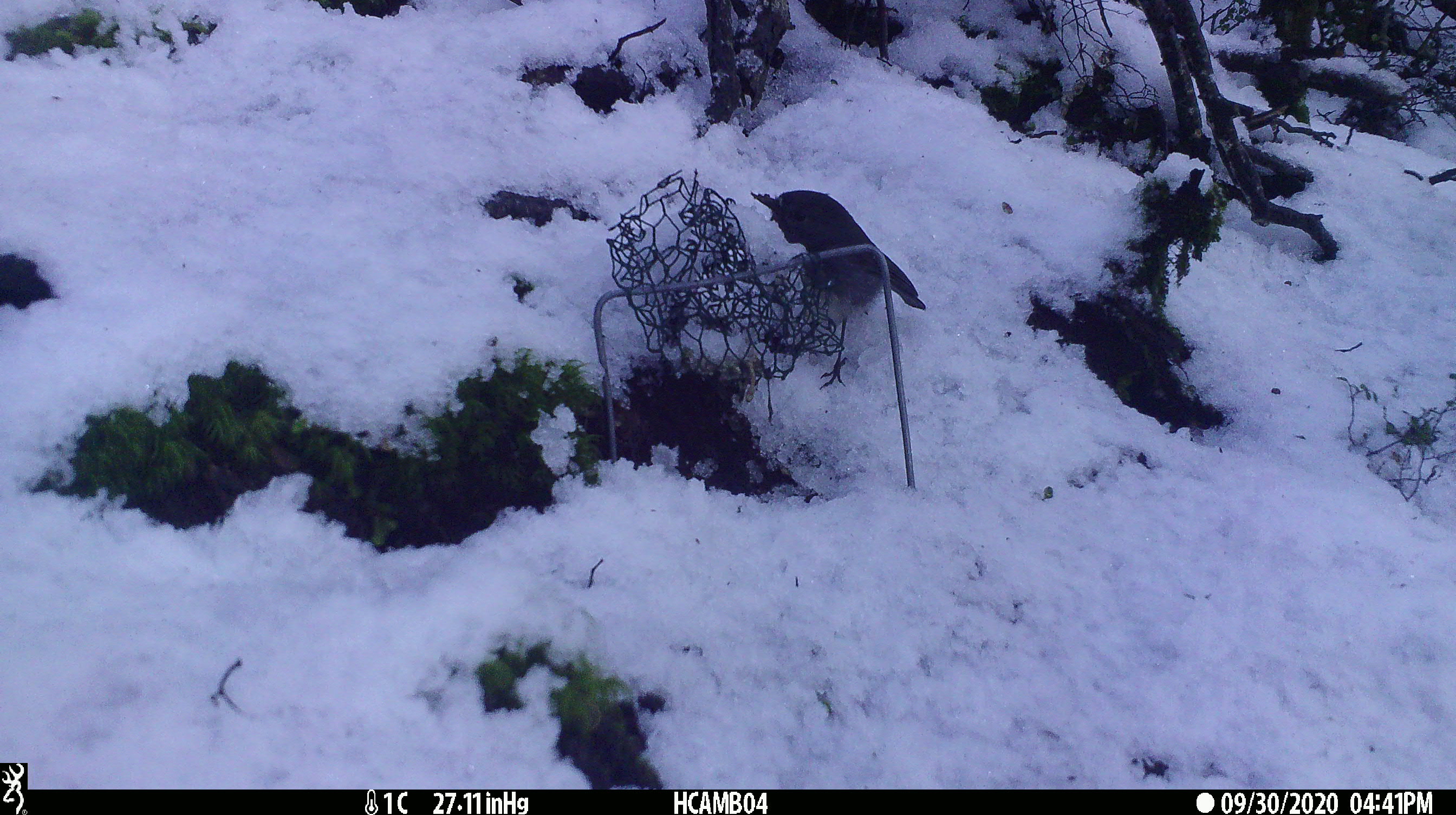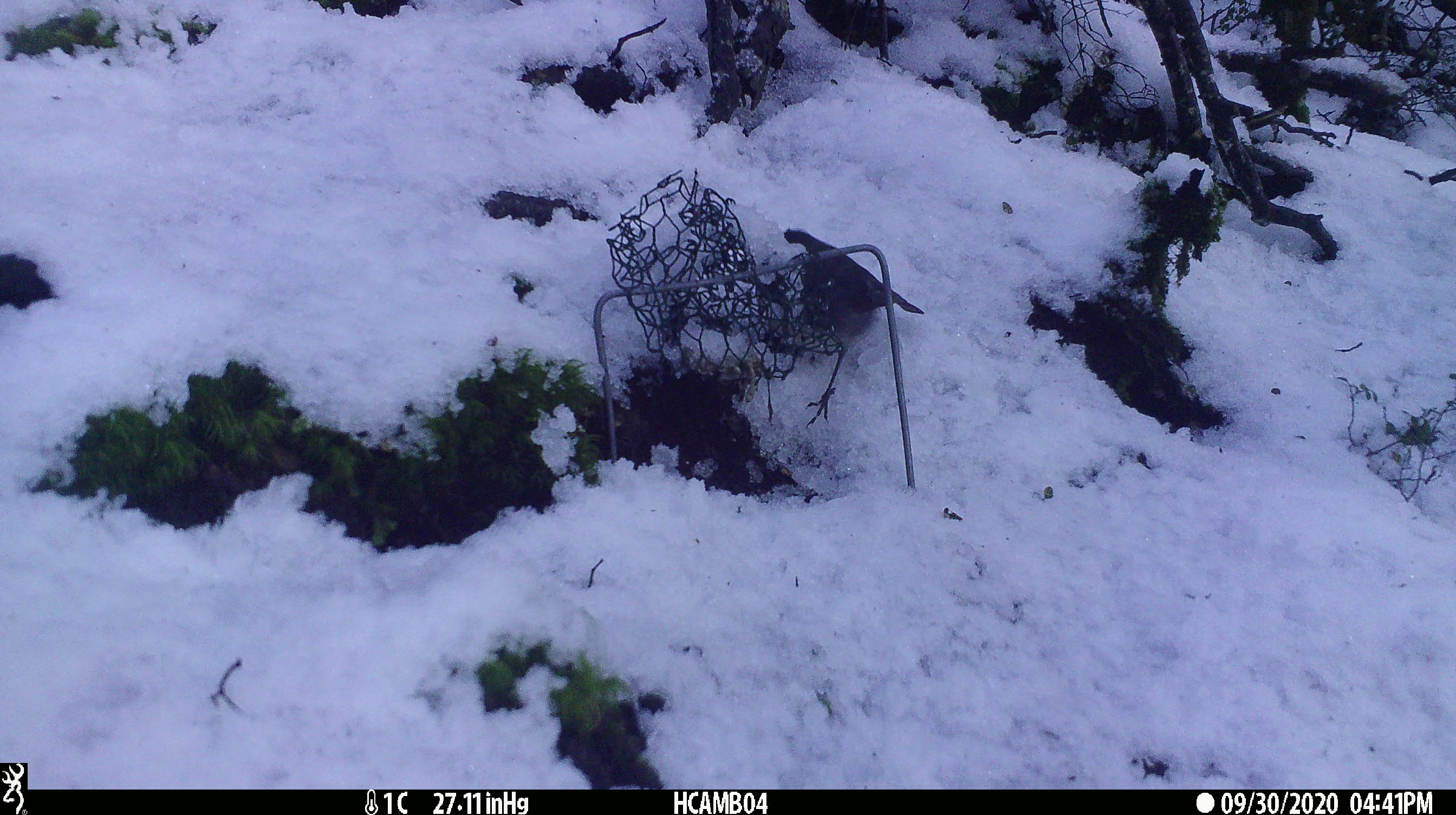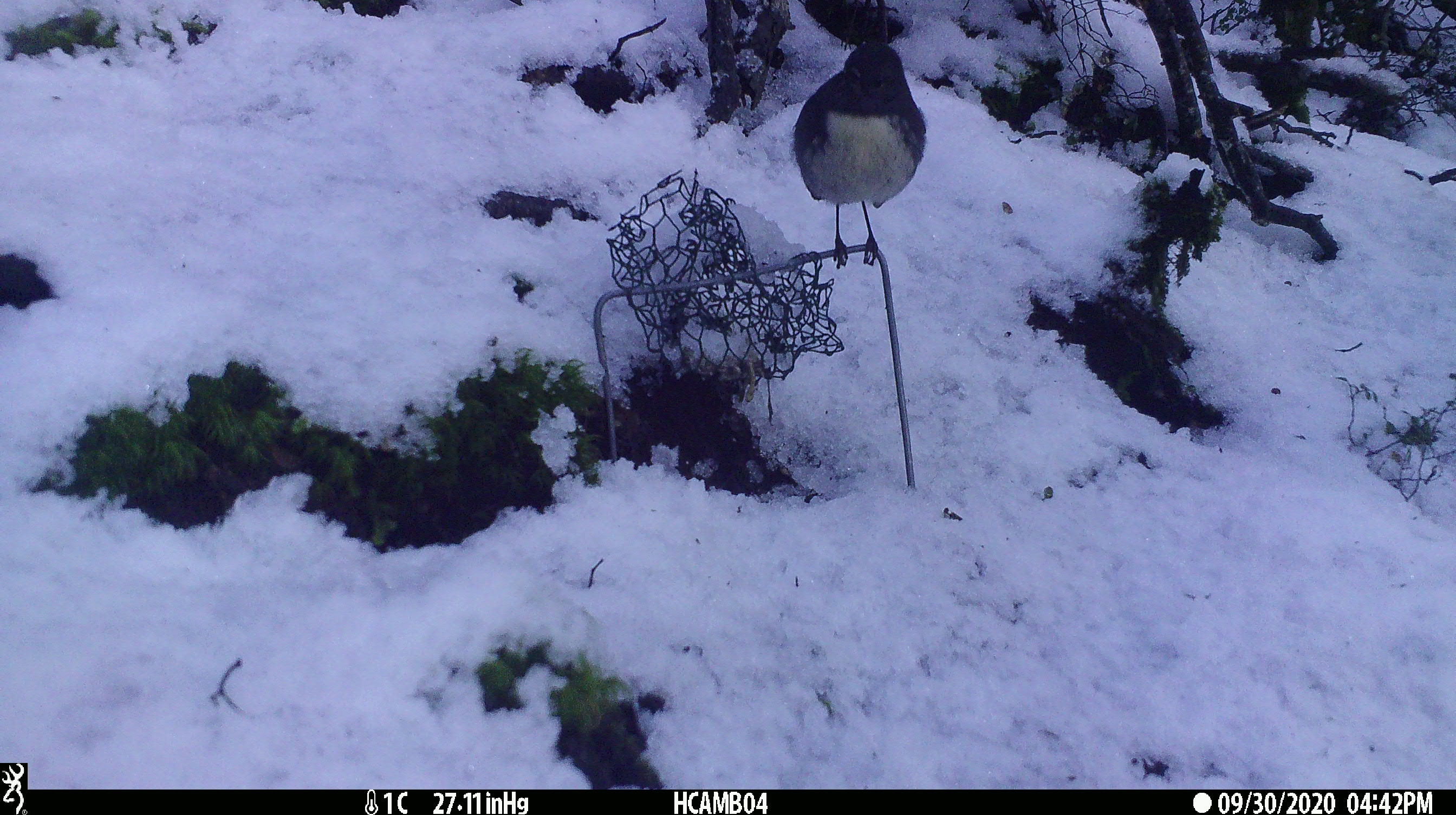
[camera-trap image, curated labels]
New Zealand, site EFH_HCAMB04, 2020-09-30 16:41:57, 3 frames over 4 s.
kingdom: Animalia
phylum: Chordata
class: Aves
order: Passeriformes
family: Petroicidae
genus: Petroica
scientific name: Petroica australis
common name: new zealand robin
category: robin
Robin (new zealand robin) (Petroica australis).